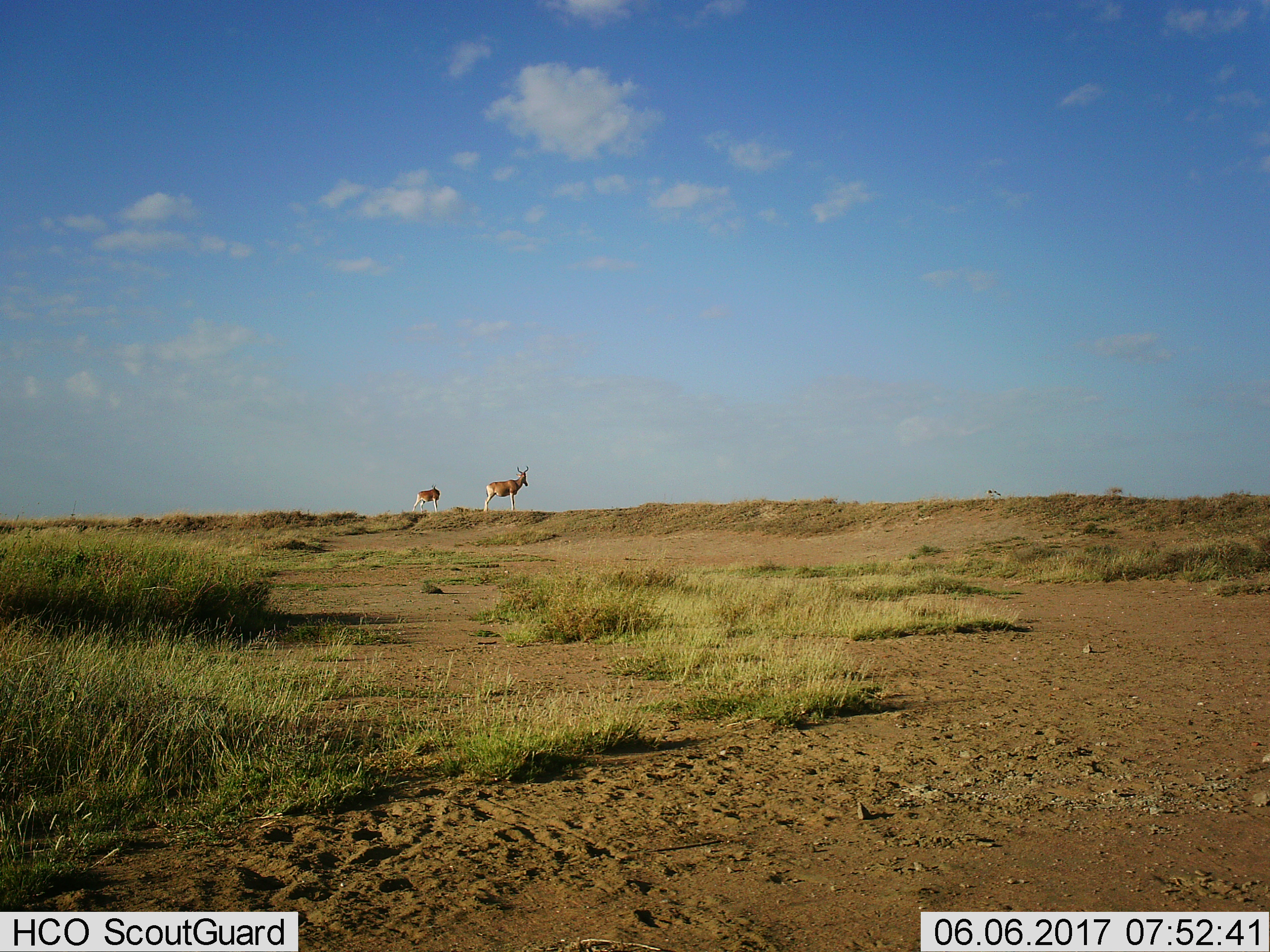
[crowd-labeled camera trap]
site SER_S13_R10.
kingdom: Animalia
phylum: Chordata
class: Mammalia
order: Artiodactyla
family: Bovidae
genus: Alcelaphus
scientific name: Alcelaphus buselaphus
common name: hartebeest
Hartebeest (Alcelaphus buselaphus), count 2. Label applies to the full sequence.